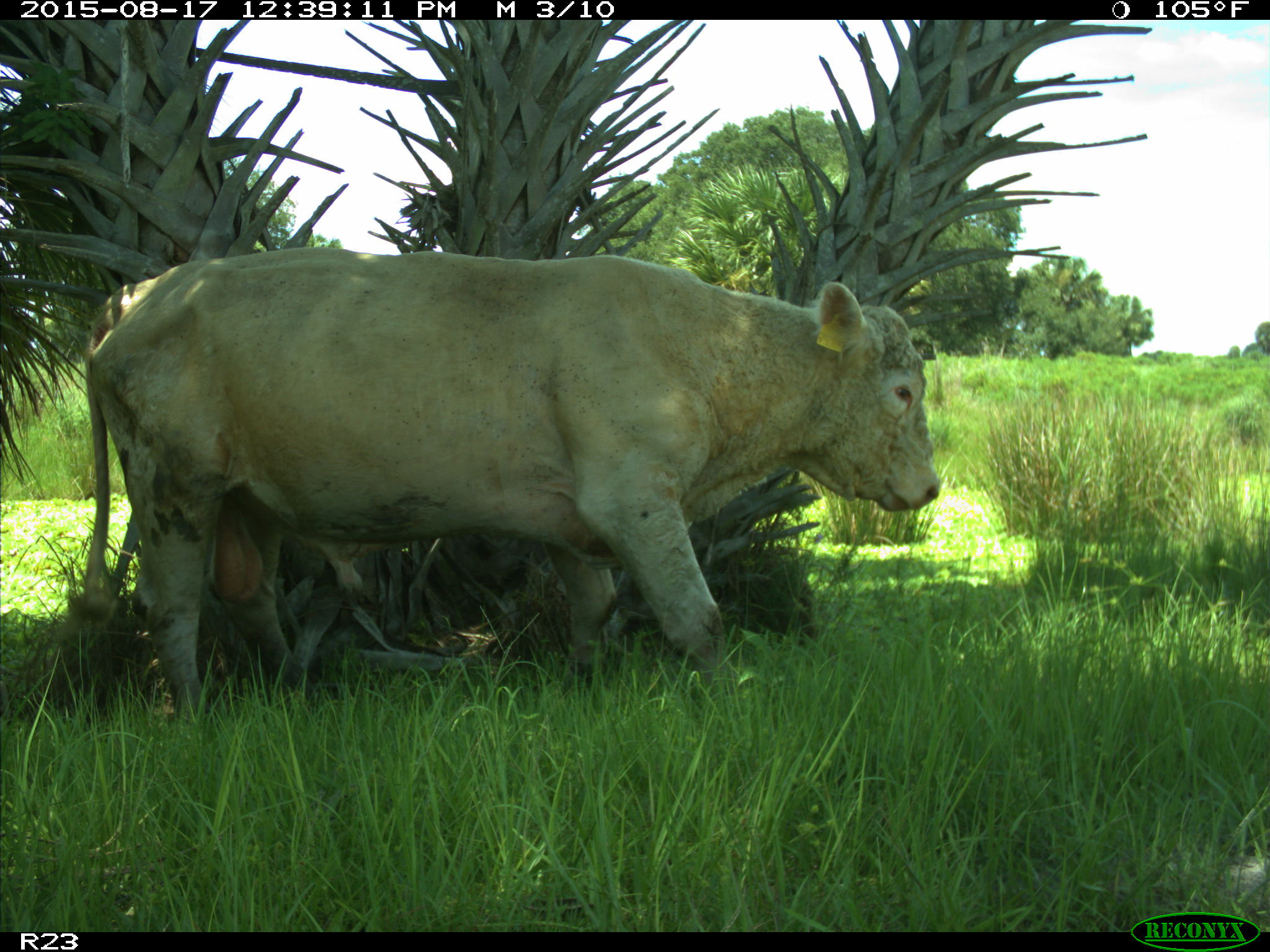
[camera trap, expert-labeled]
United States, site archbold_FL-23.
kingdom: Animalia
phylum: Chordata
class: Mammalia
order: Artiodactyla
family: Bovidae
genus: Bos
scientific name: Bos taurus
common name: domestic cow